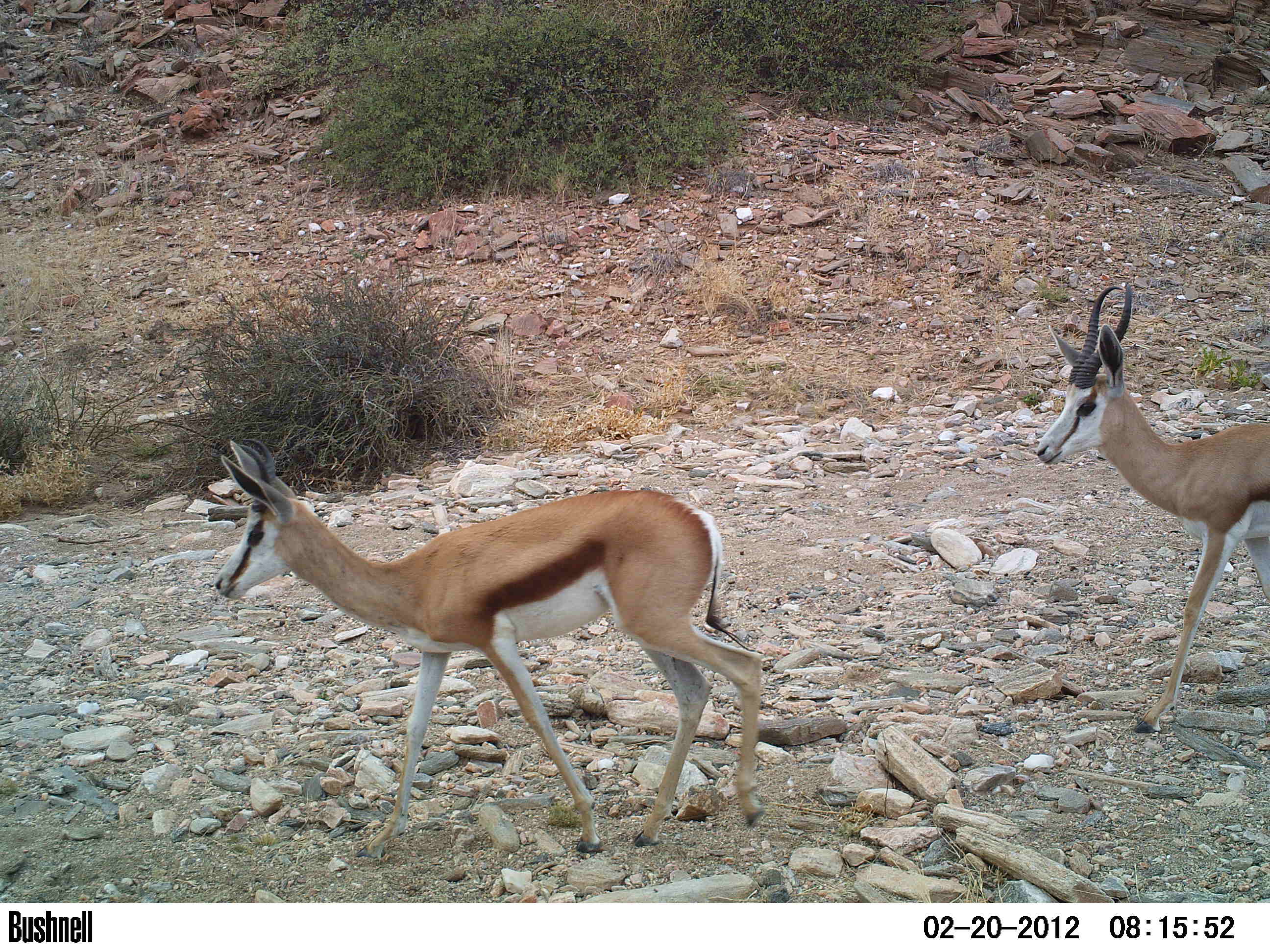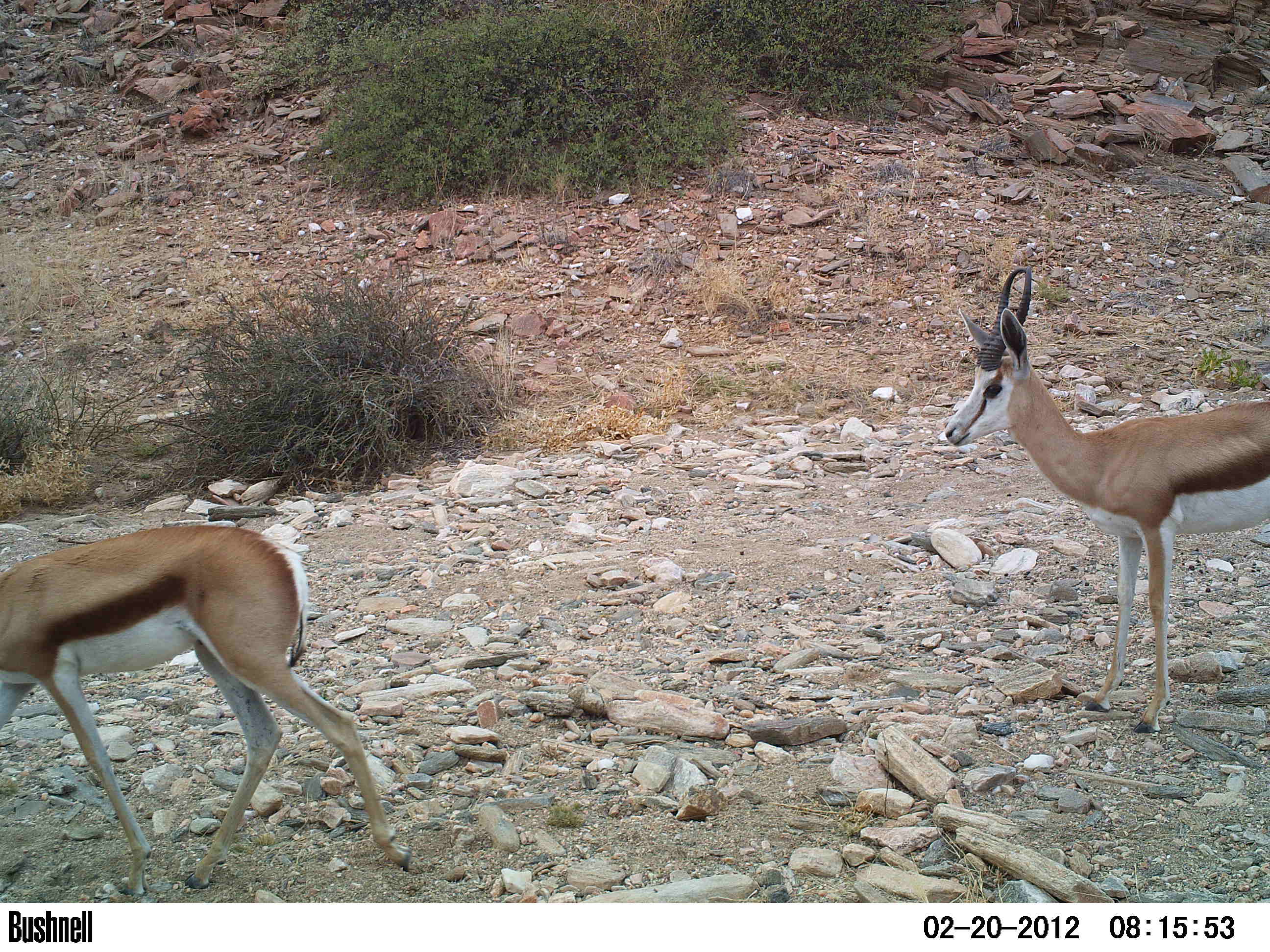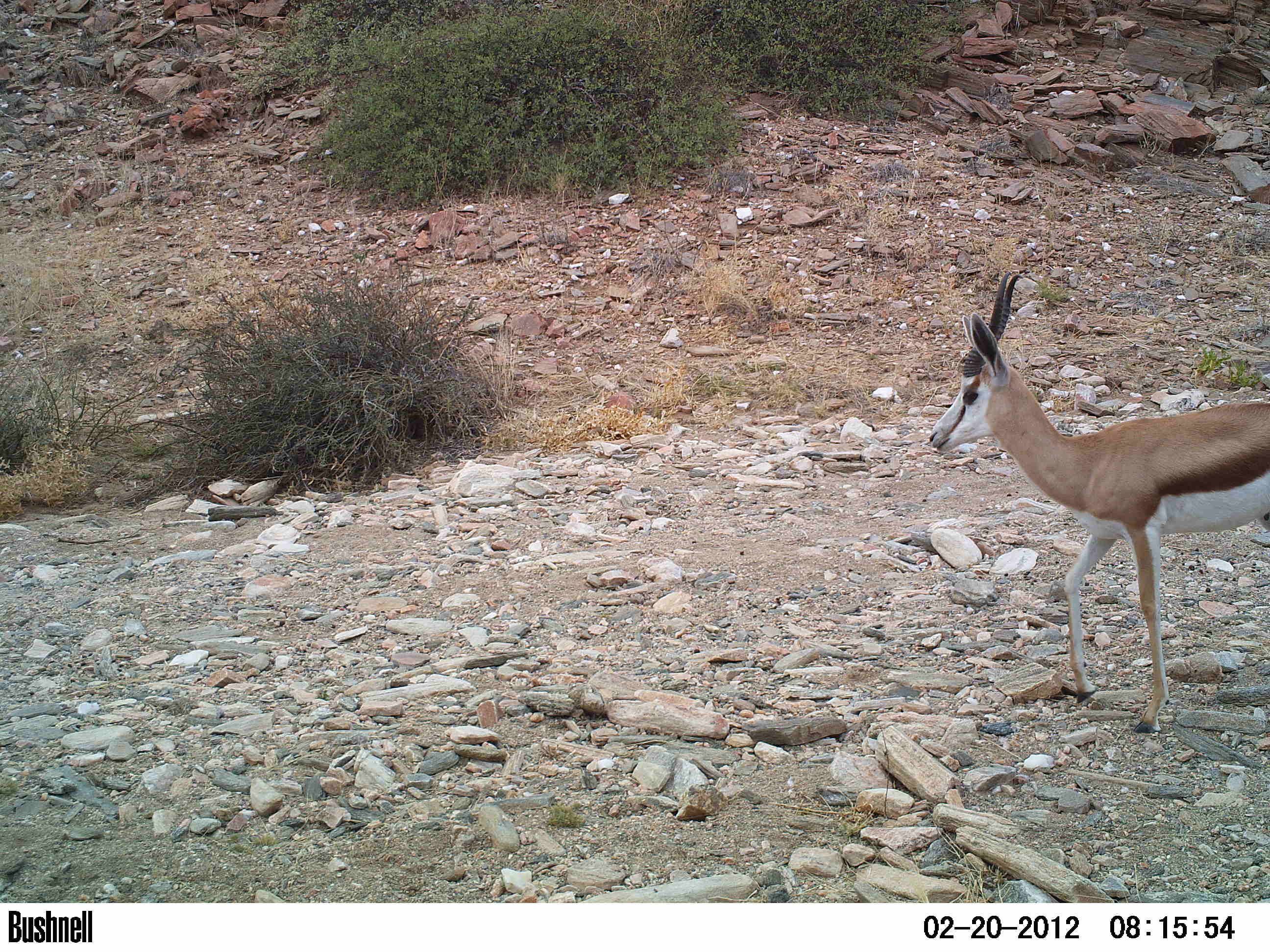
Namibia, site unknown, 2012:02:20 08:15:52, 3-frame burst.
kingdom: Animalia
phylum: Chordata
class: Mammalia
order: Artiodactyla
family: Bovidae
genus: Antidorcas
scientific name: Antidorcas marsupialis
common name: springbok